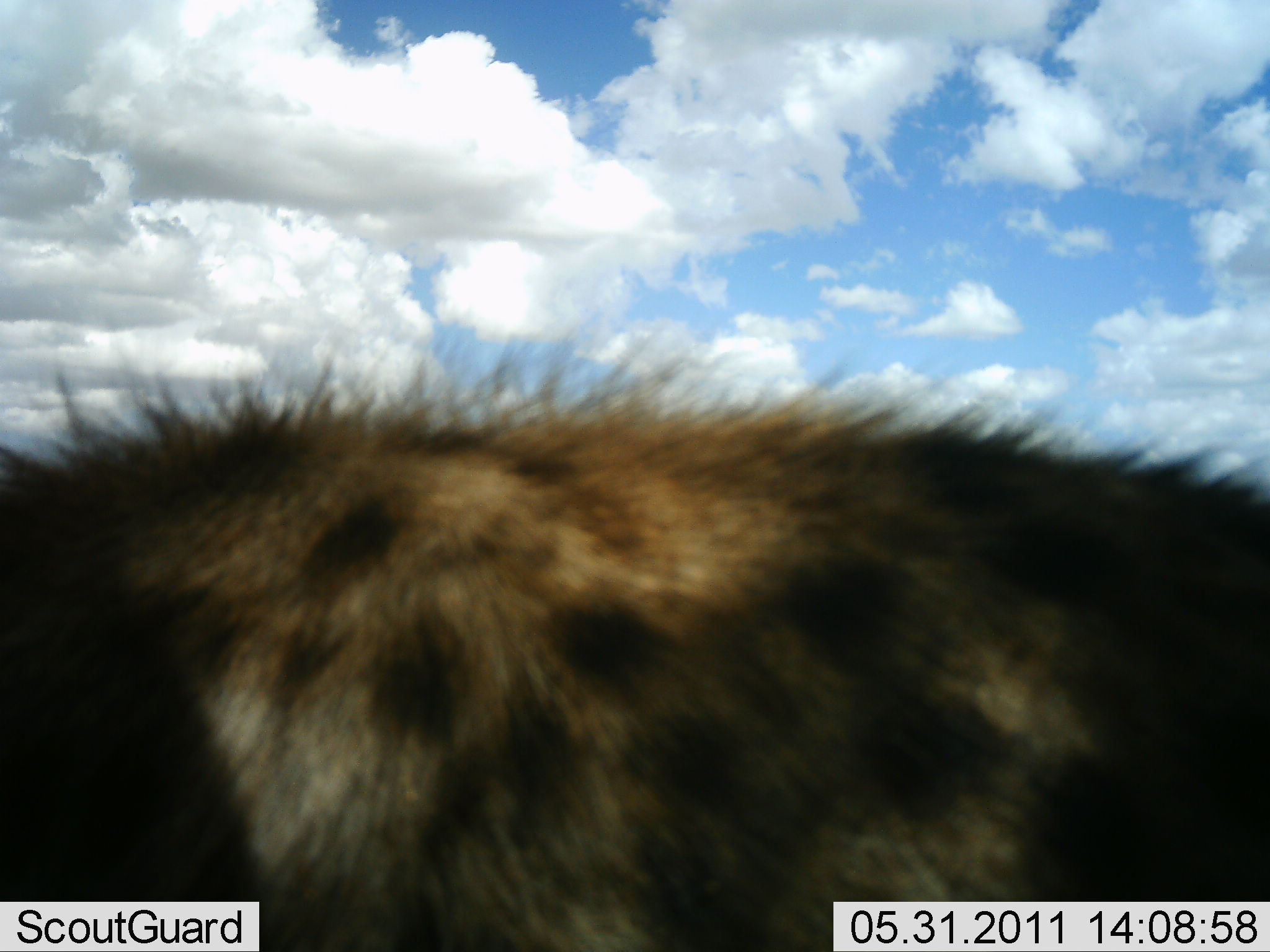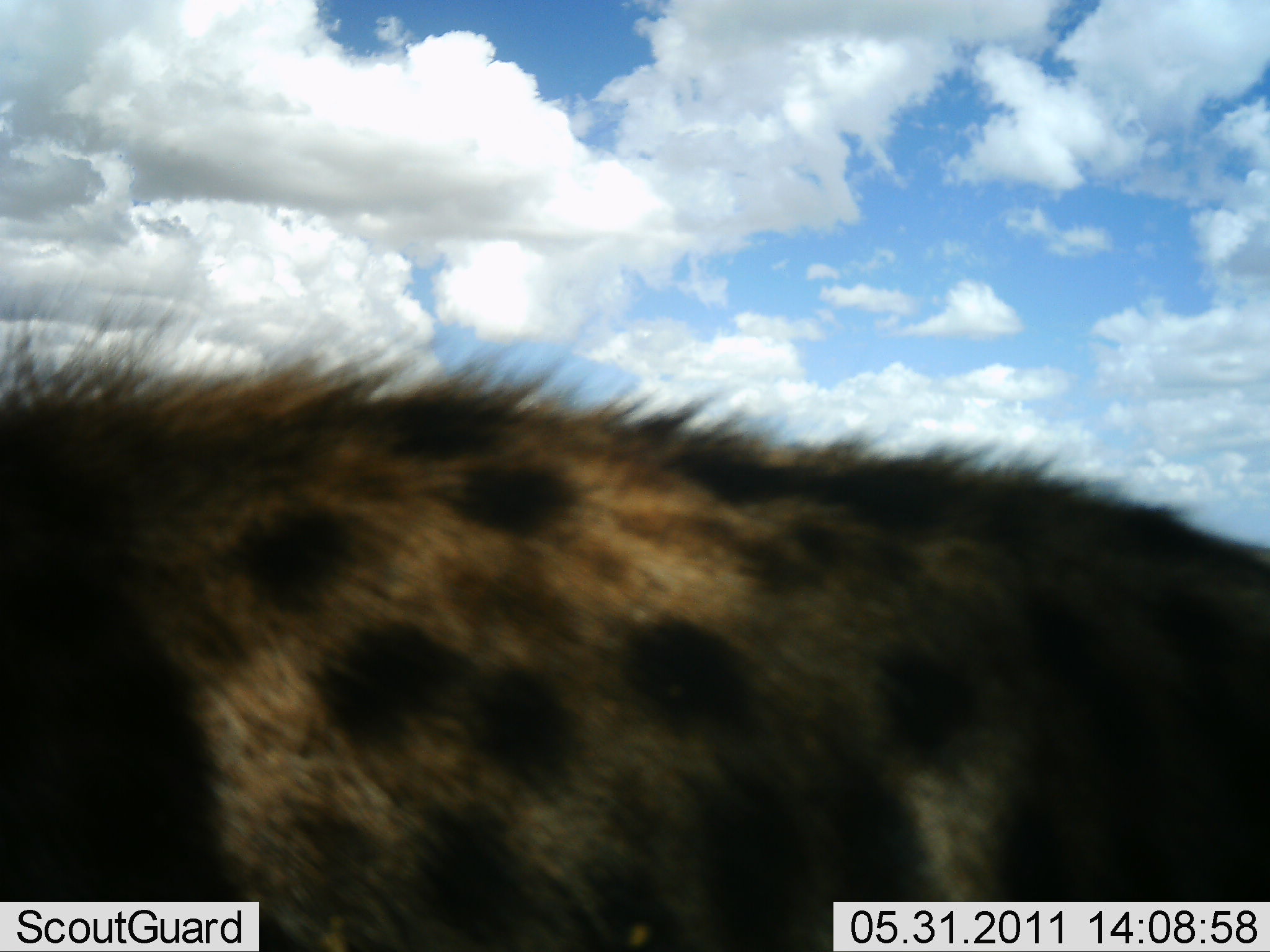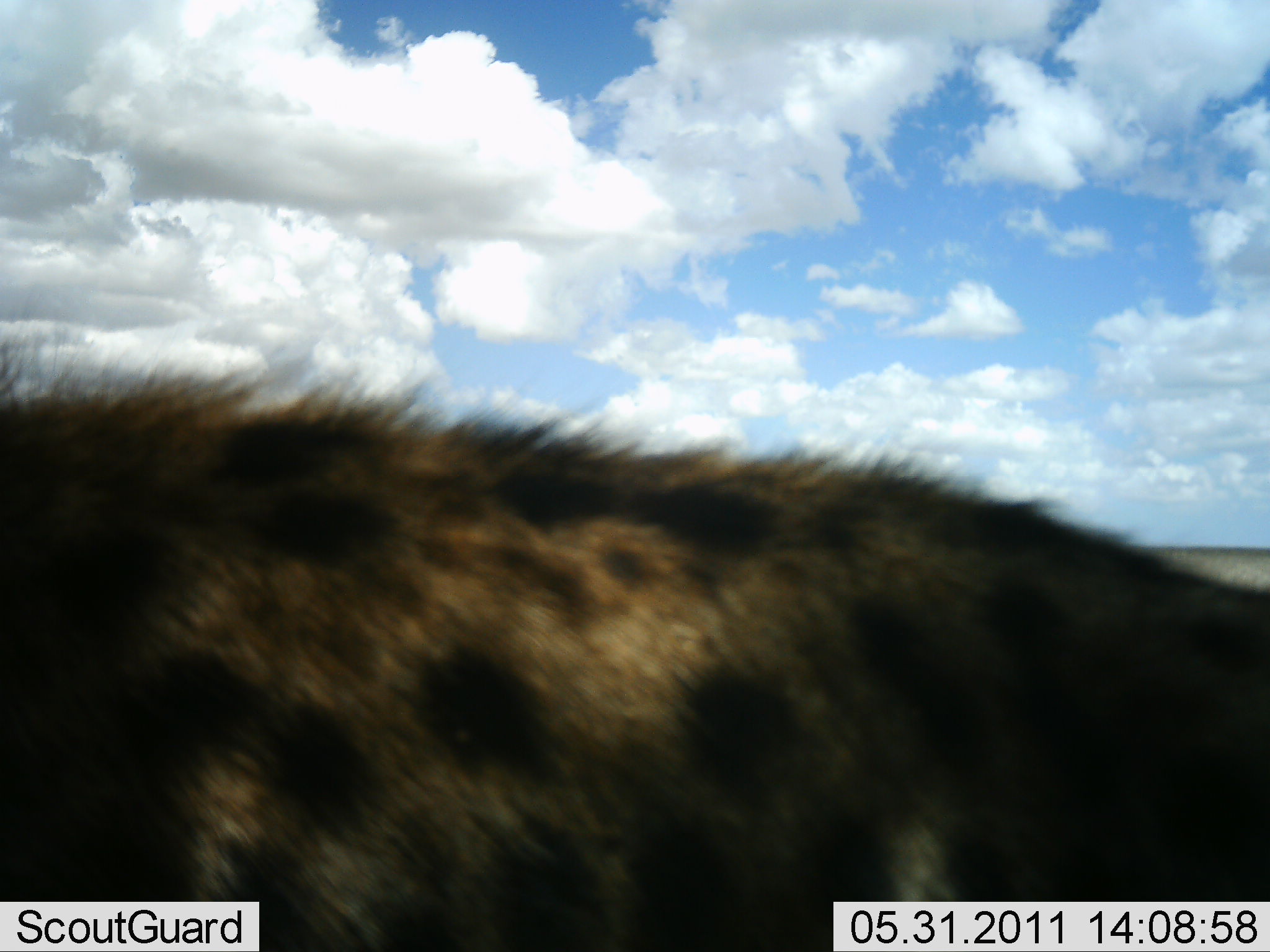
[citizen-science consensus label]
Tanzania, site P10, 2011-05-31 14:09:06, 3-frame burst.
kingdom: Animalia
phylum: Chordata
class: Mammalia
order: Carnivora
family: Hyaenidae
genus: Crocuta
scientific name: Crocuta crocuta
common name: spotted hyena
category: hyenaspotted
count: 1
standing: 46%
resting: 0%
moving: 54%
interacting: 0%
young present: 0%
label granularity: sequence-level